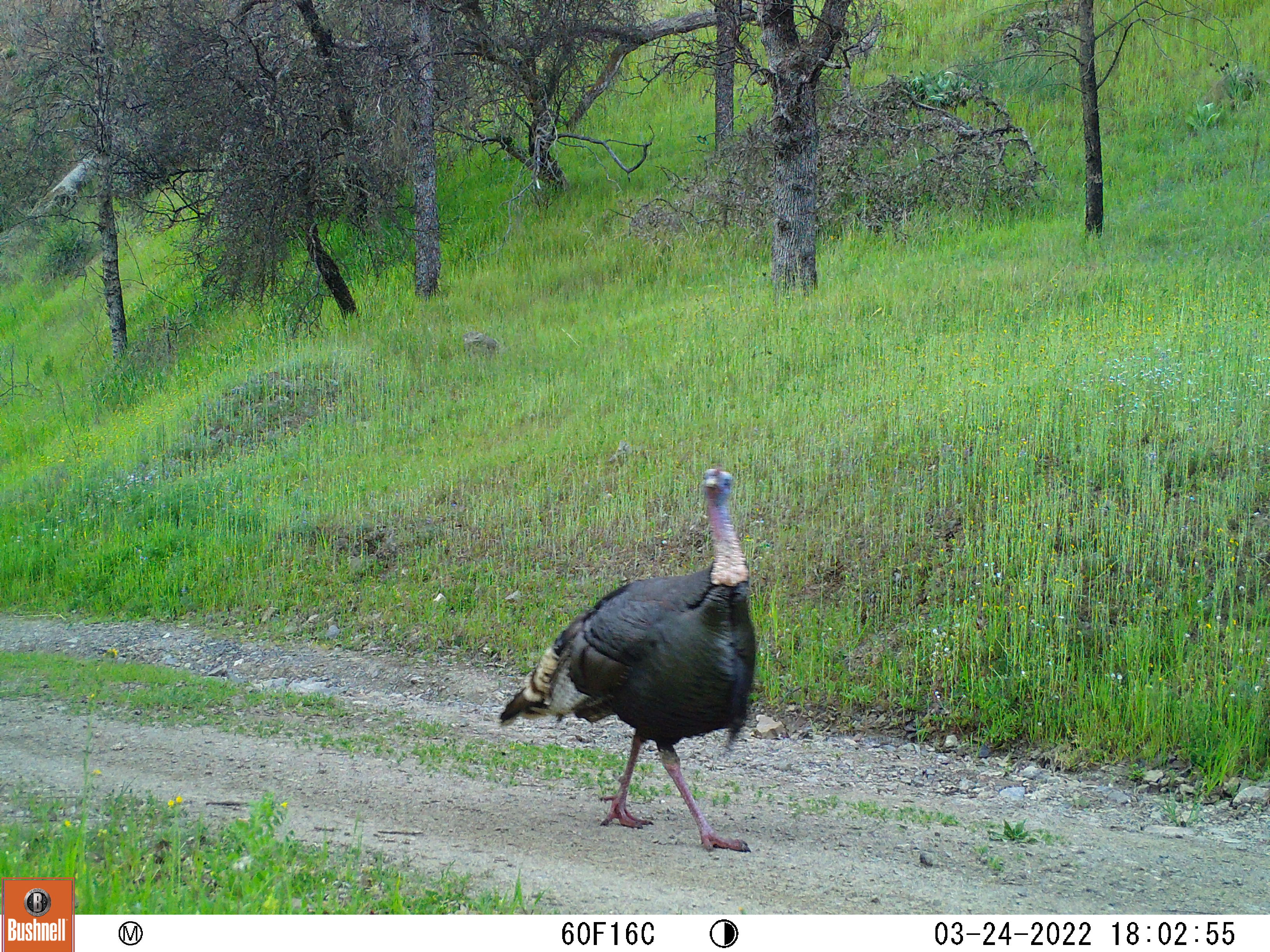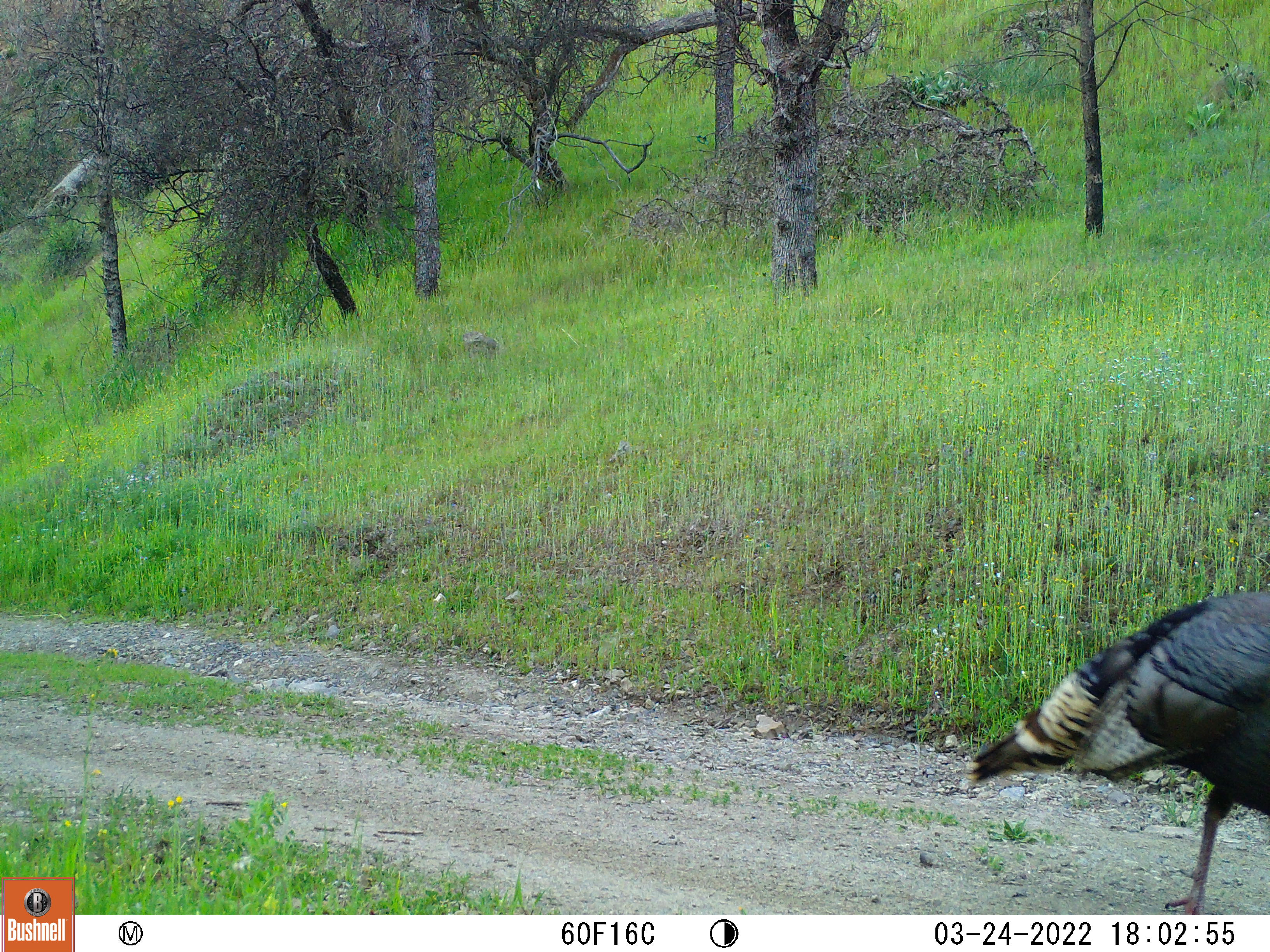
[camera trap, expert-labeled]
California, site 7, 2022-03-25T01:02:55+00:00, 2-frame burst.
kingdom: Animalia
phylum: Chordata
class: Aves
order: Galliformes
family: Phasianidae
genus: Meleagris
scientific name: Meleagris gallopavo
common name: turkey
Turkey (Meleagris gallopavo).